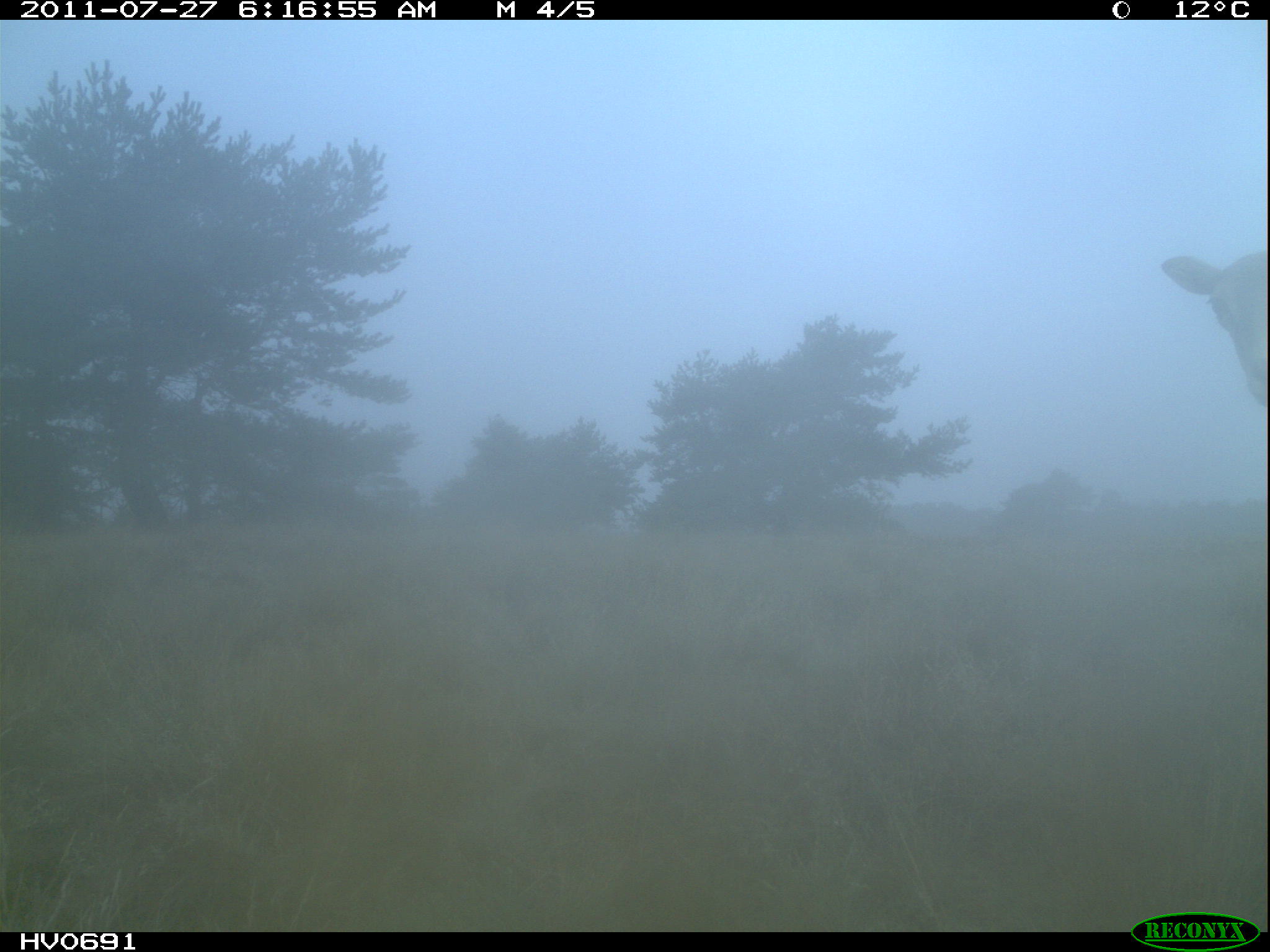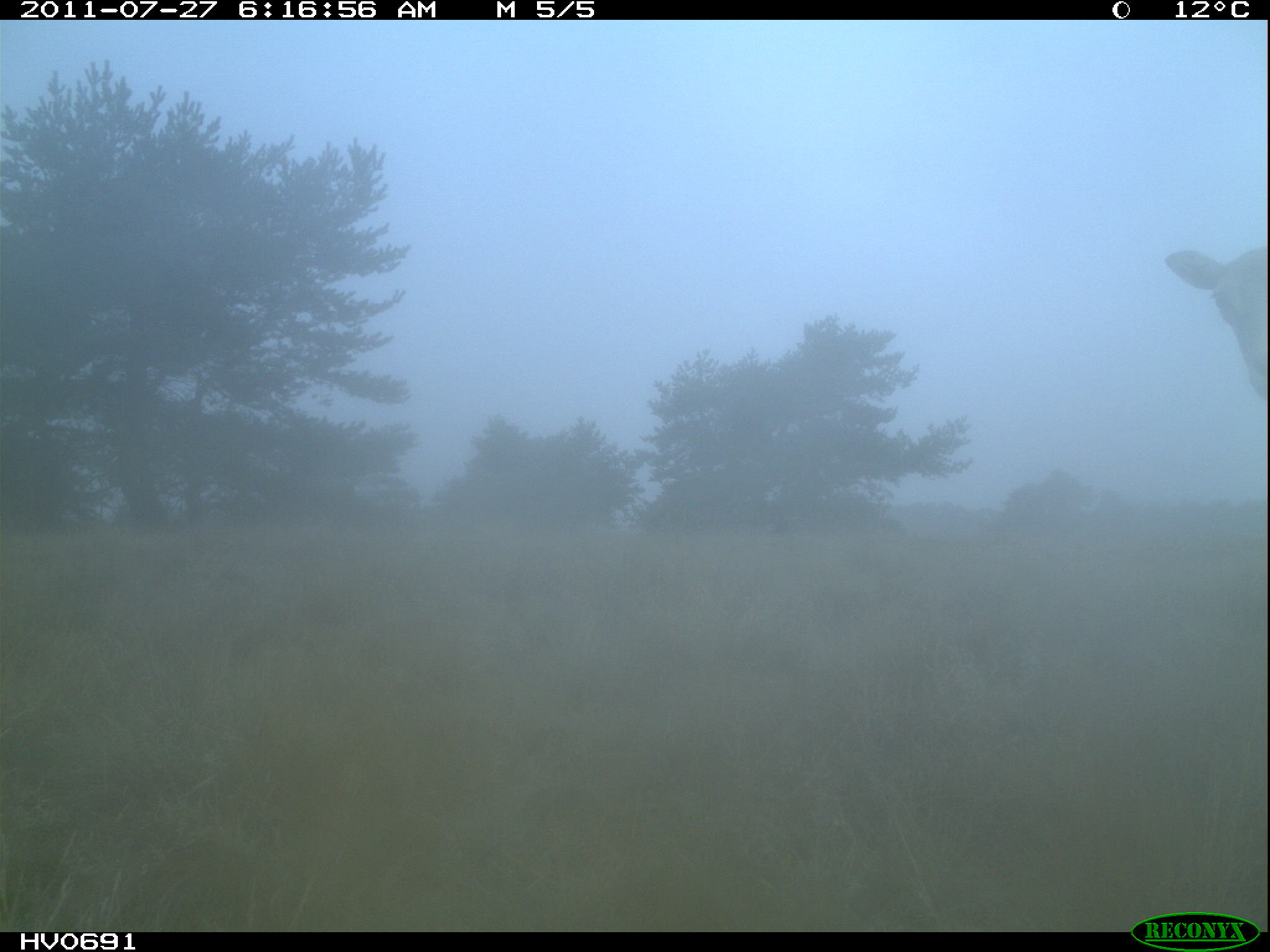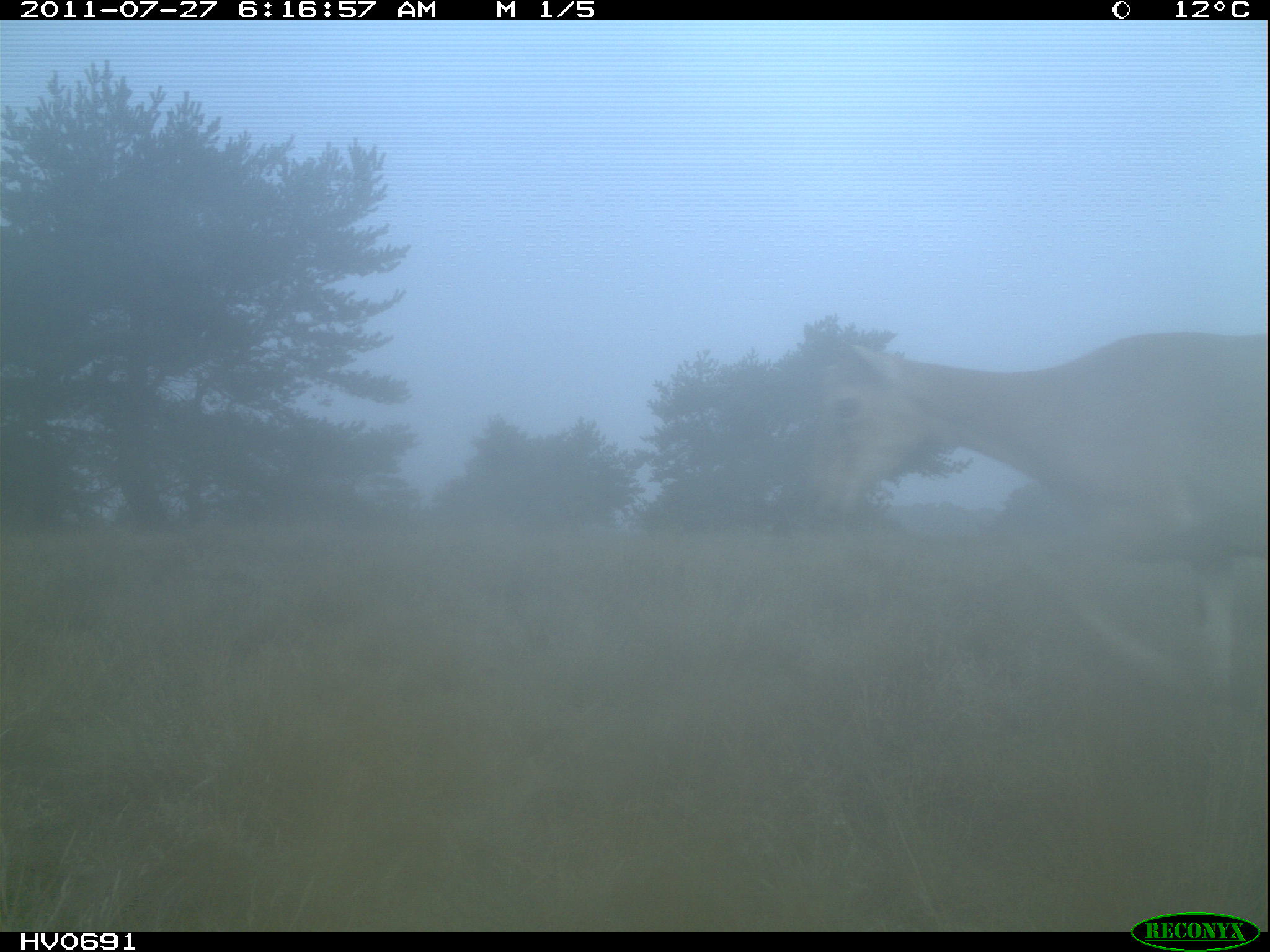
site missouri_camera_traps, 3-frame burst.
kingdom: Animalia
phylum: Chordata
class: Mammalia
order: Artiodactyla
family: Bovidae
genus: Ovis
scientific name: Ovis ammon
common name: mouflon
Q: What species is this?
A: Mouflon (Ovis ammon).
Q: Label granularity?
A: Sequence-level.